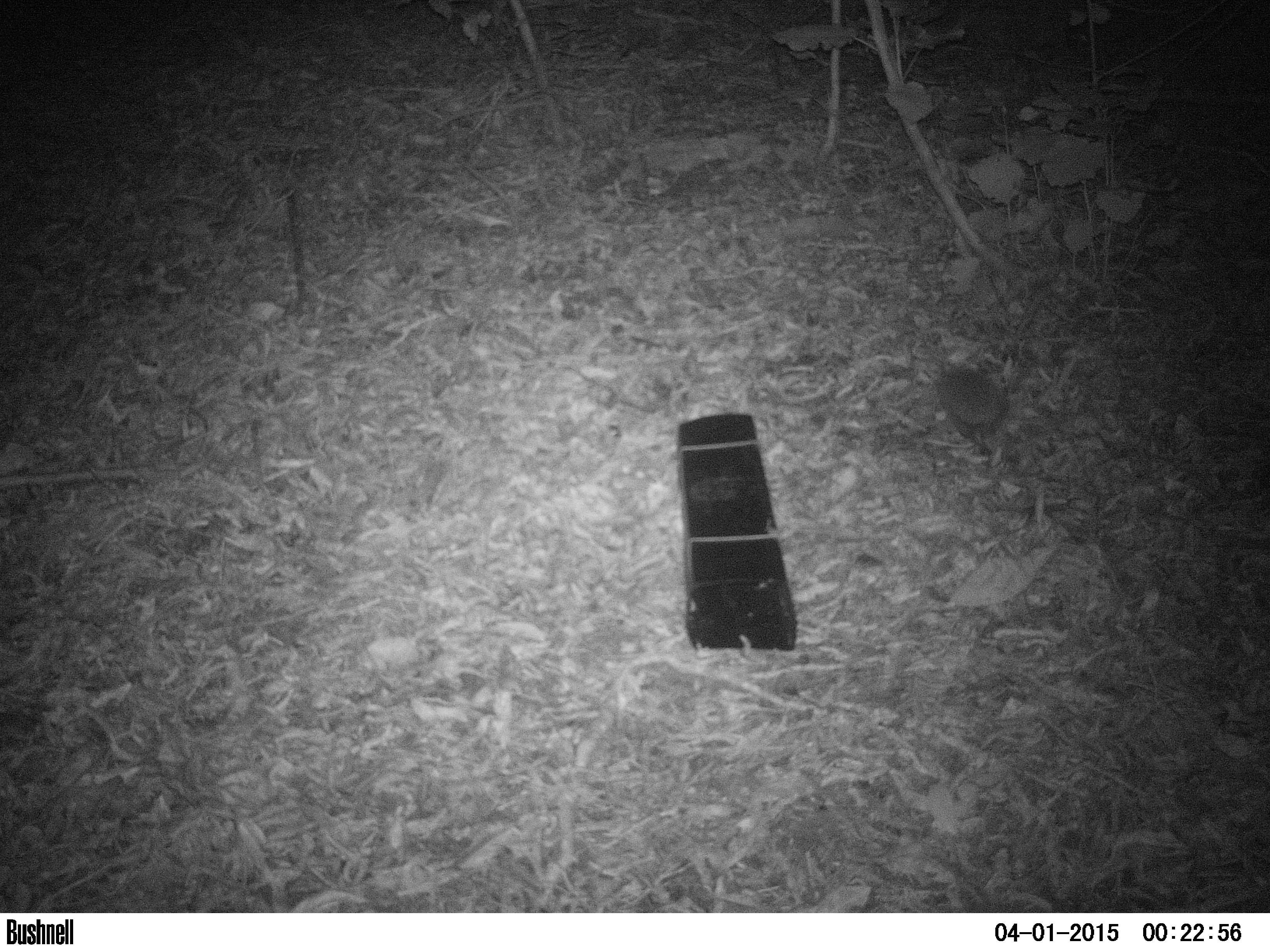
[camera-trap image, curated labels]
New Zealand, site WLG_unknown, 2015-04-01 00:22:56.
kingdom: Animalia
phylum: Chordata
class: Mammalia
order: Eulipotyphla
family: Erinaceidae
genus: Erinaceus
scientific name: Erinaceus europaeus europaeus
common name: european hedgehog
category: hedgehog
Hedgehog (european hedgehog) (Erinaceus europaeus europaeus).